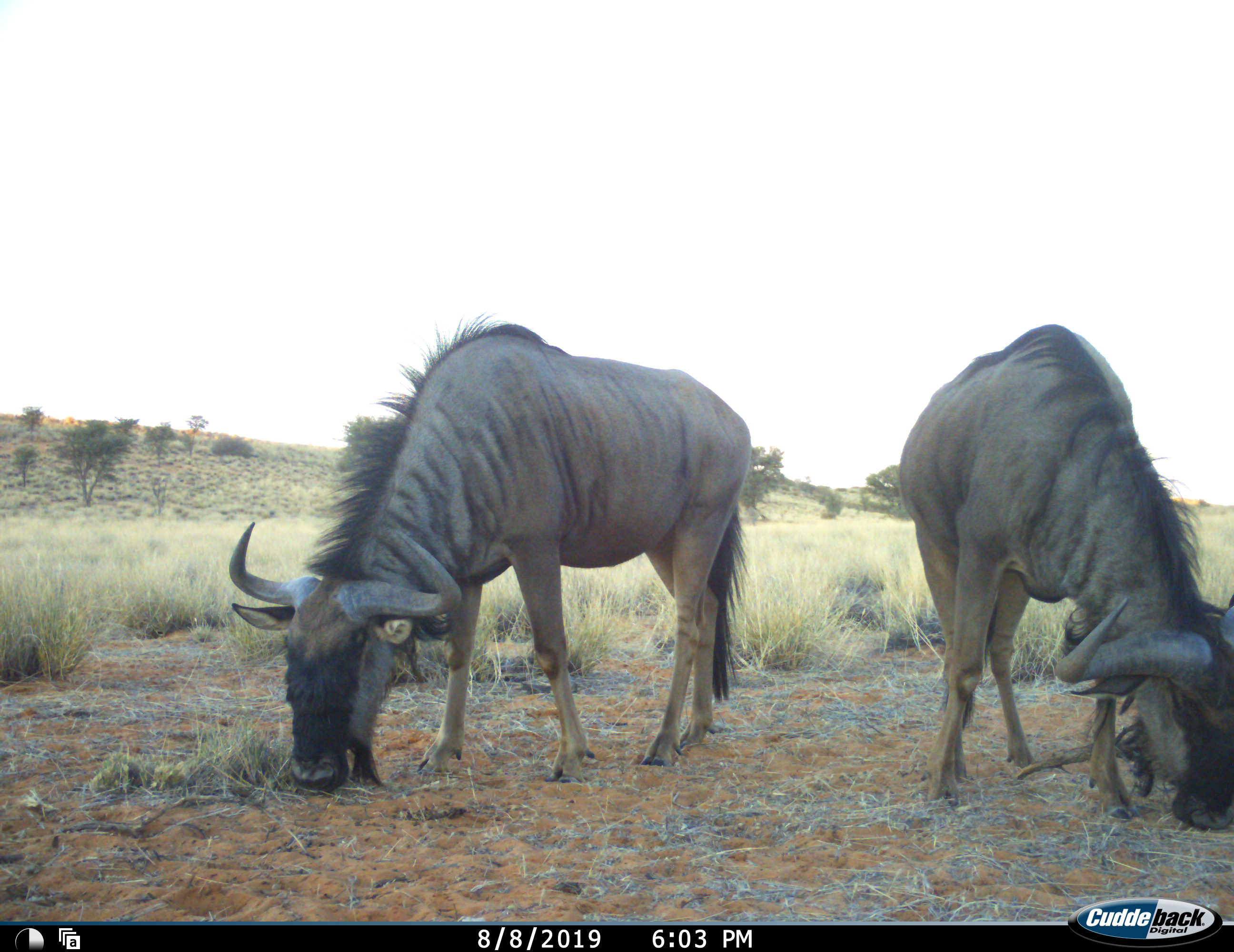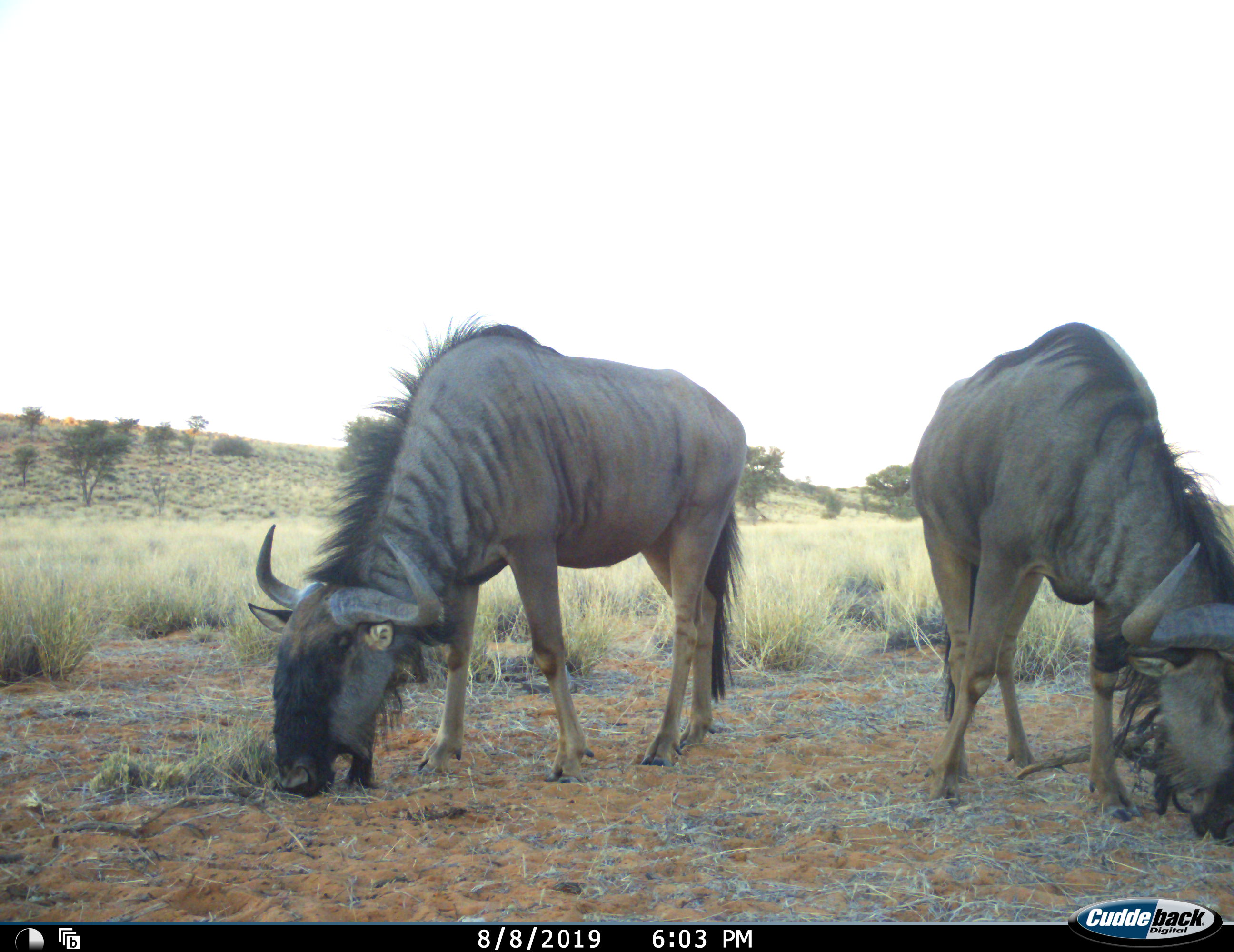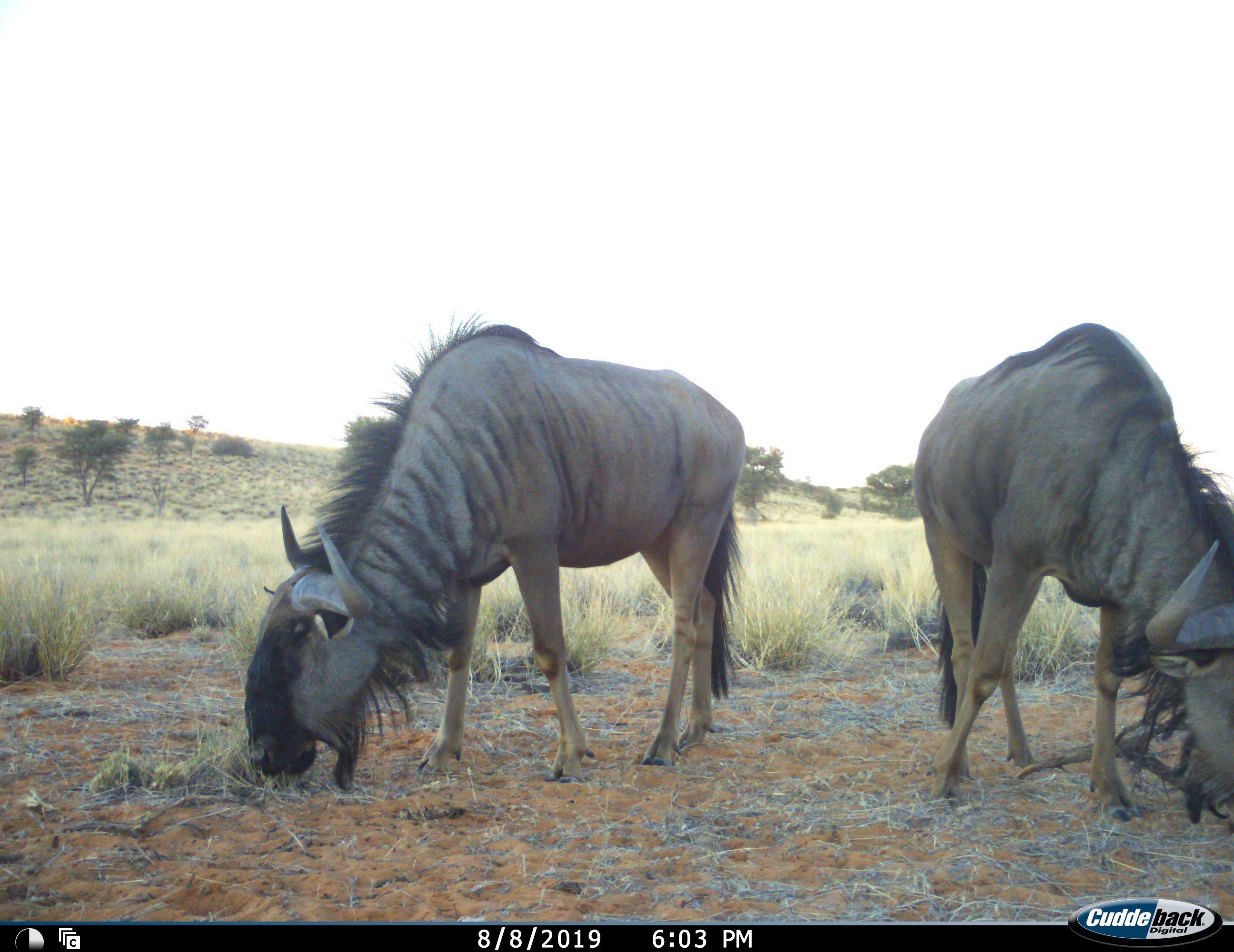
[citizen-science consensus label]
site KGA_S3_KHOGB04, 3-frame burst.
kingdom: Animalia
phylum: Chordata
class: Mammalia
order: Artiodactyla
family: Bovidae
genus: Connochaetes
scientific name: Connochaetes taurinus taurinus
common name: blue wildebeest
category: wildebeestblue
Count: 2.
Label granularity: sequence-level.